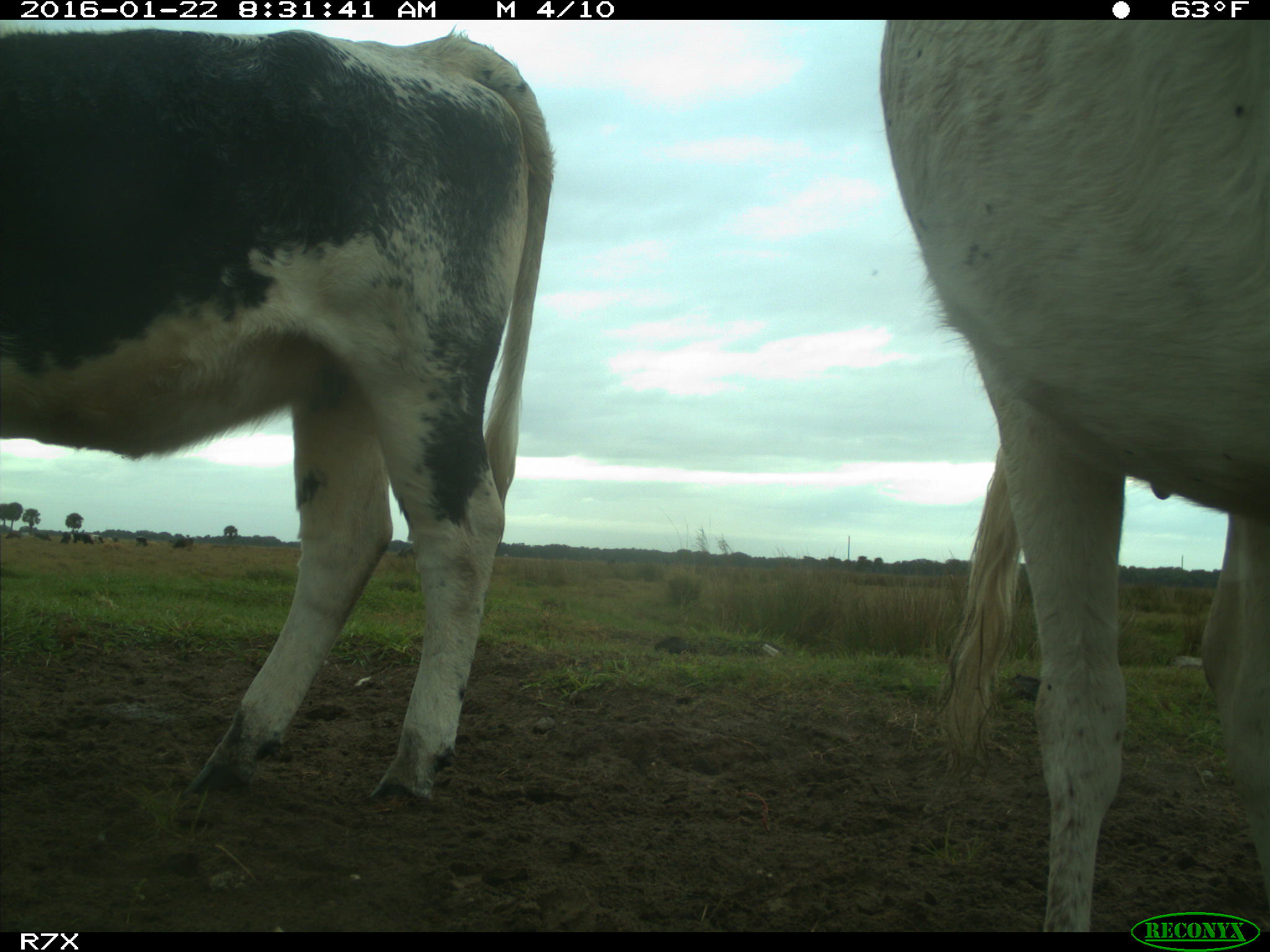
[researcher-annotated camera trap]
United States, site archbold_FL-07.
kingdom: Animalia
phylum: Chordata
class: Mammalia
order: Artiodactyla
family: Bovidae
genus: Bos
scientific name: Bos taurus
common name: domestic cow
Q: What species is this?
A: Bos taurus (domestic cow).